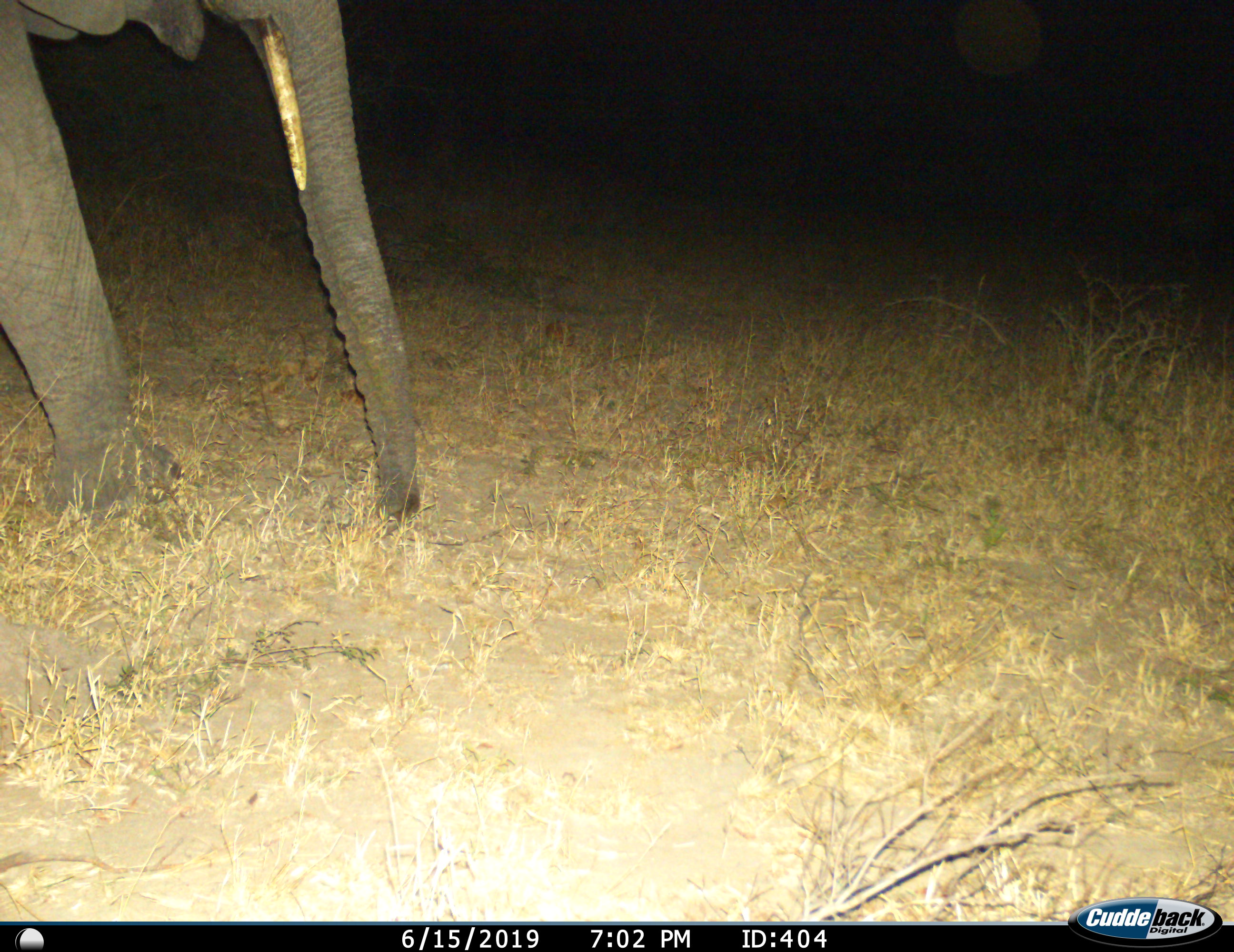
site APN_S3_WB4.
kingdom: Animalia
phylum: Chordata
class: Mammalia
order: Proboscidea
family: Elephantidae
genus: Loxodonta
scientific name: Loxodonta africana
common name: african bush elephant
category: elephant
Elephant (african bush elephant) (Loxodonta africana), count 1. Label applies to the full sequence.